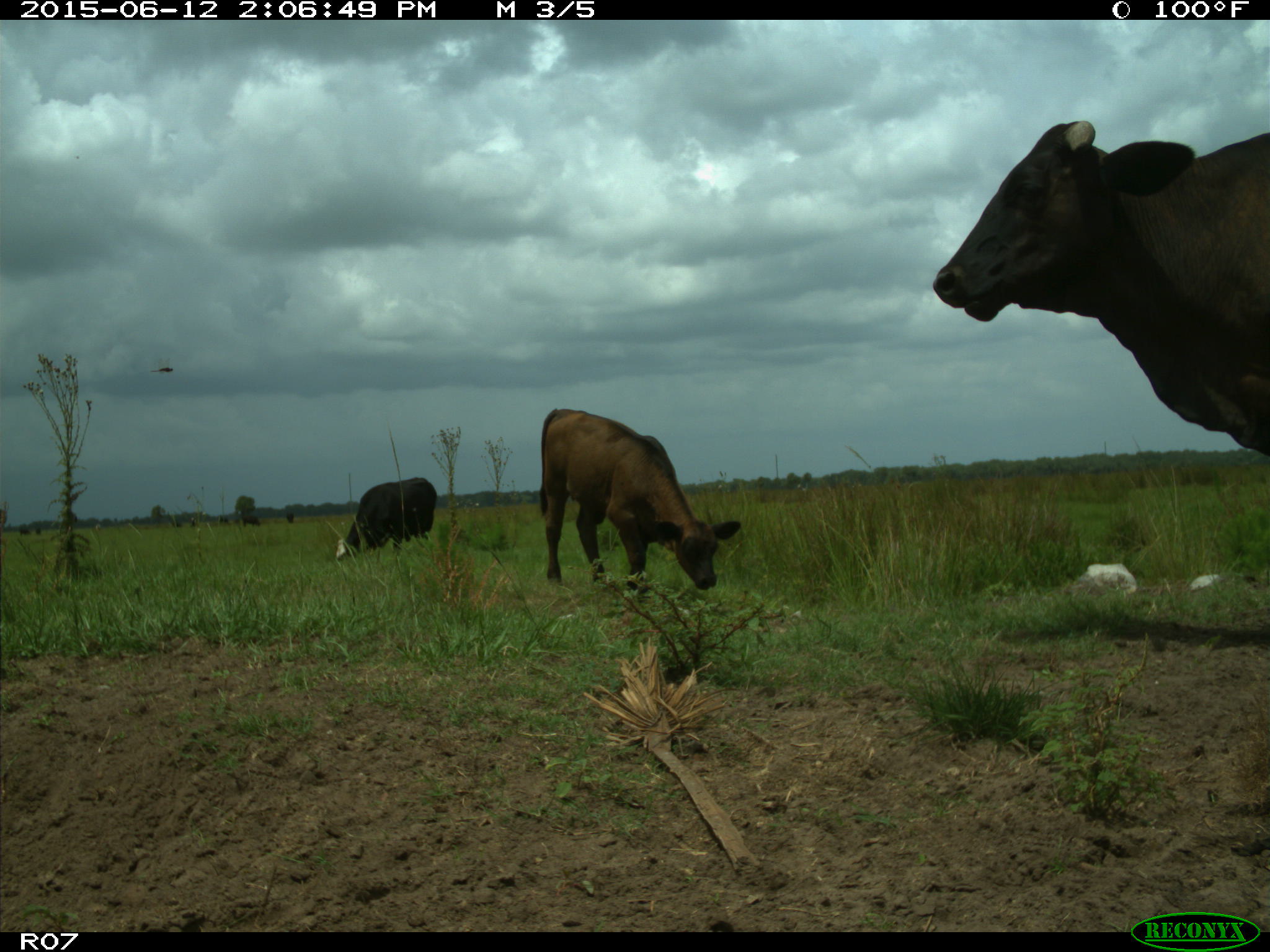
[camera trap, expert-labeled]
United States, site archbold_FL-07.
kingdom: Animalia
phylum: Chordata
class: Mammalia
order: Artiodactyla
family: Bovidae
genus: Bos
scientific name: Bos taurus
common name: domestic cow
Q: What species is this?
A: Bos taurus (domestic cow).